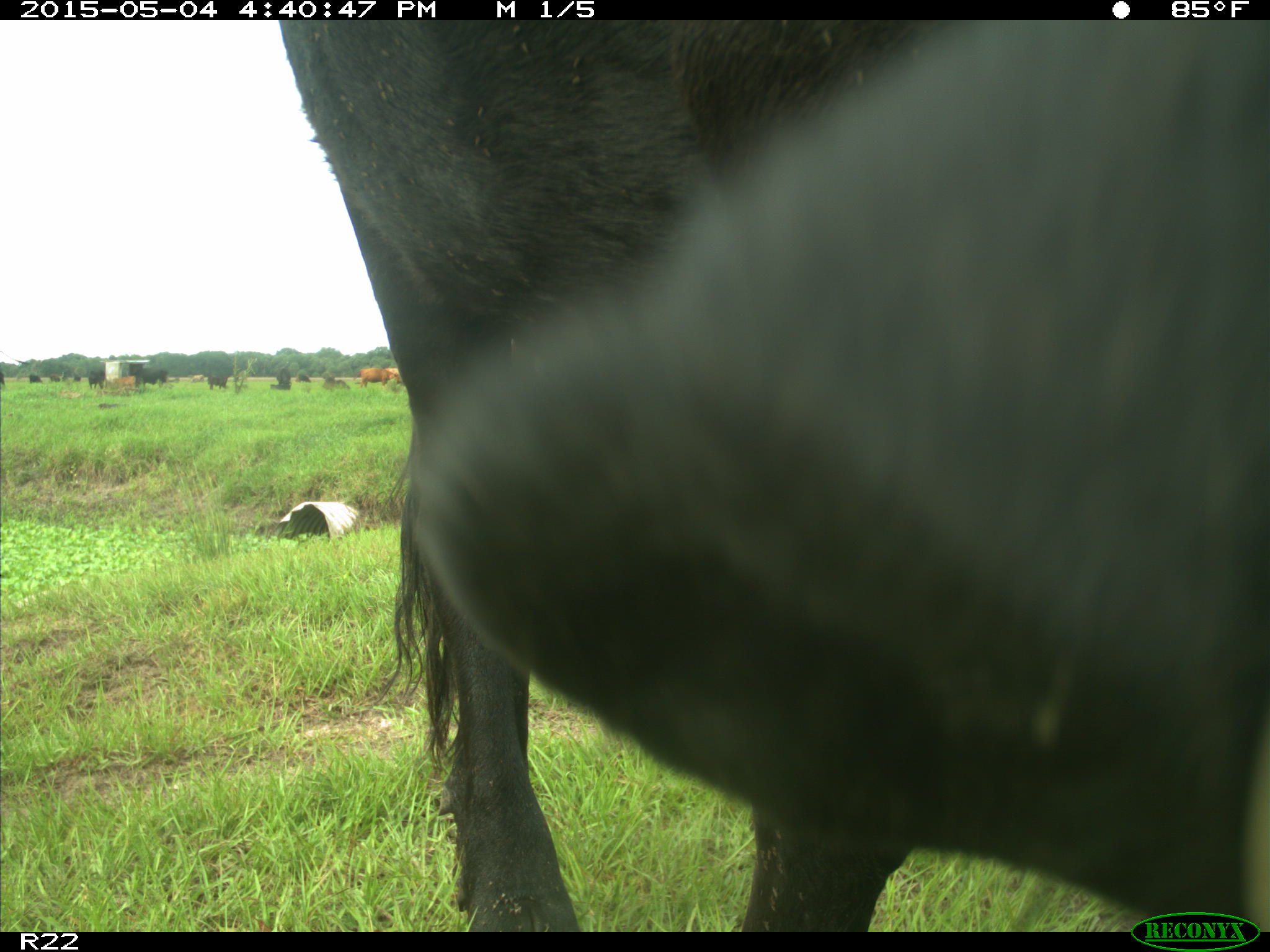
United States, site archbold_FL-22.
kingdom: Animalia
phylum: Chordata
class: Mammalia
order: Artiodactyla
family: Bovidae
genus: Bos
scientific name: Bos taurus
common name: domestic cow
Bos taurus (domestic cow).